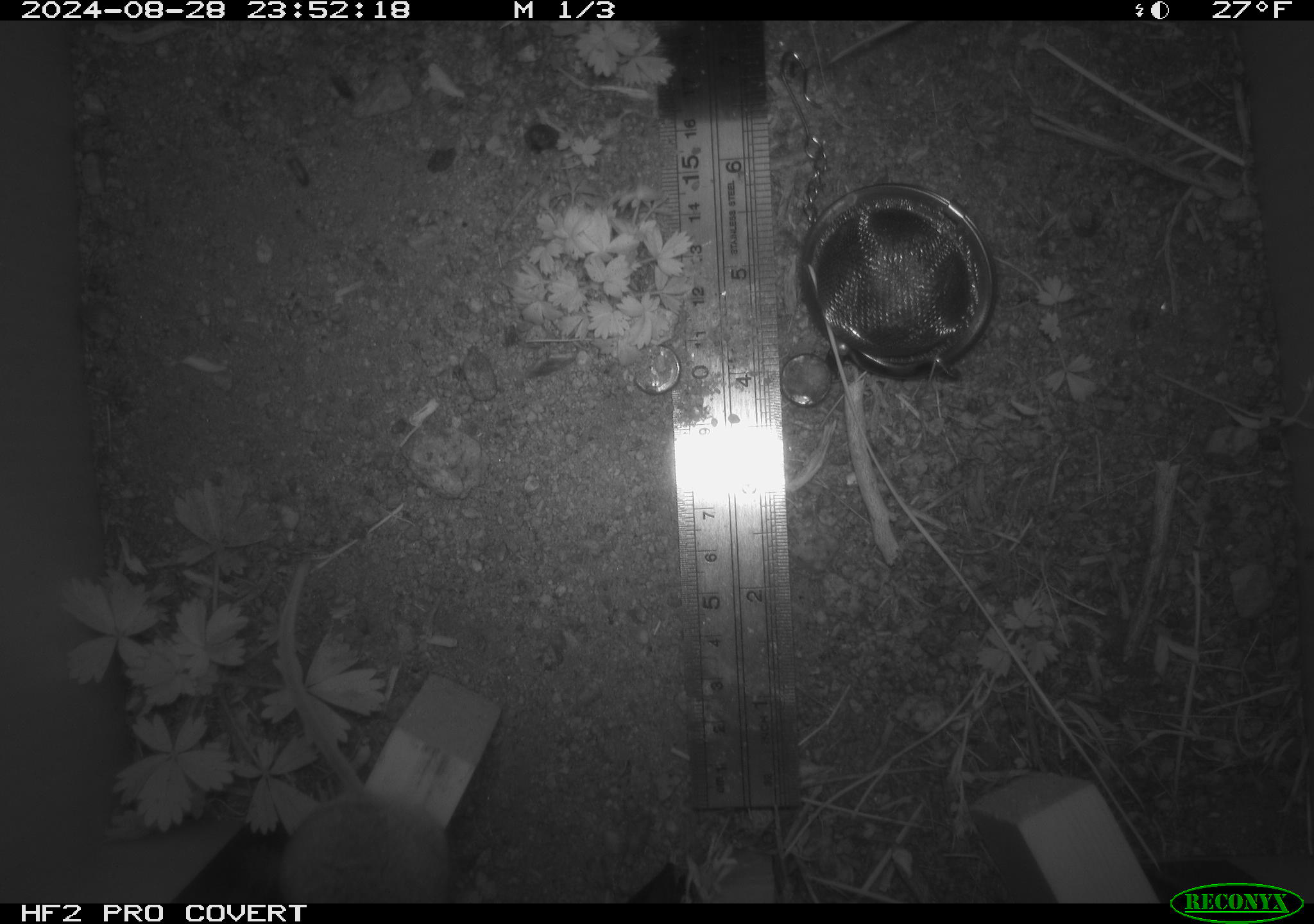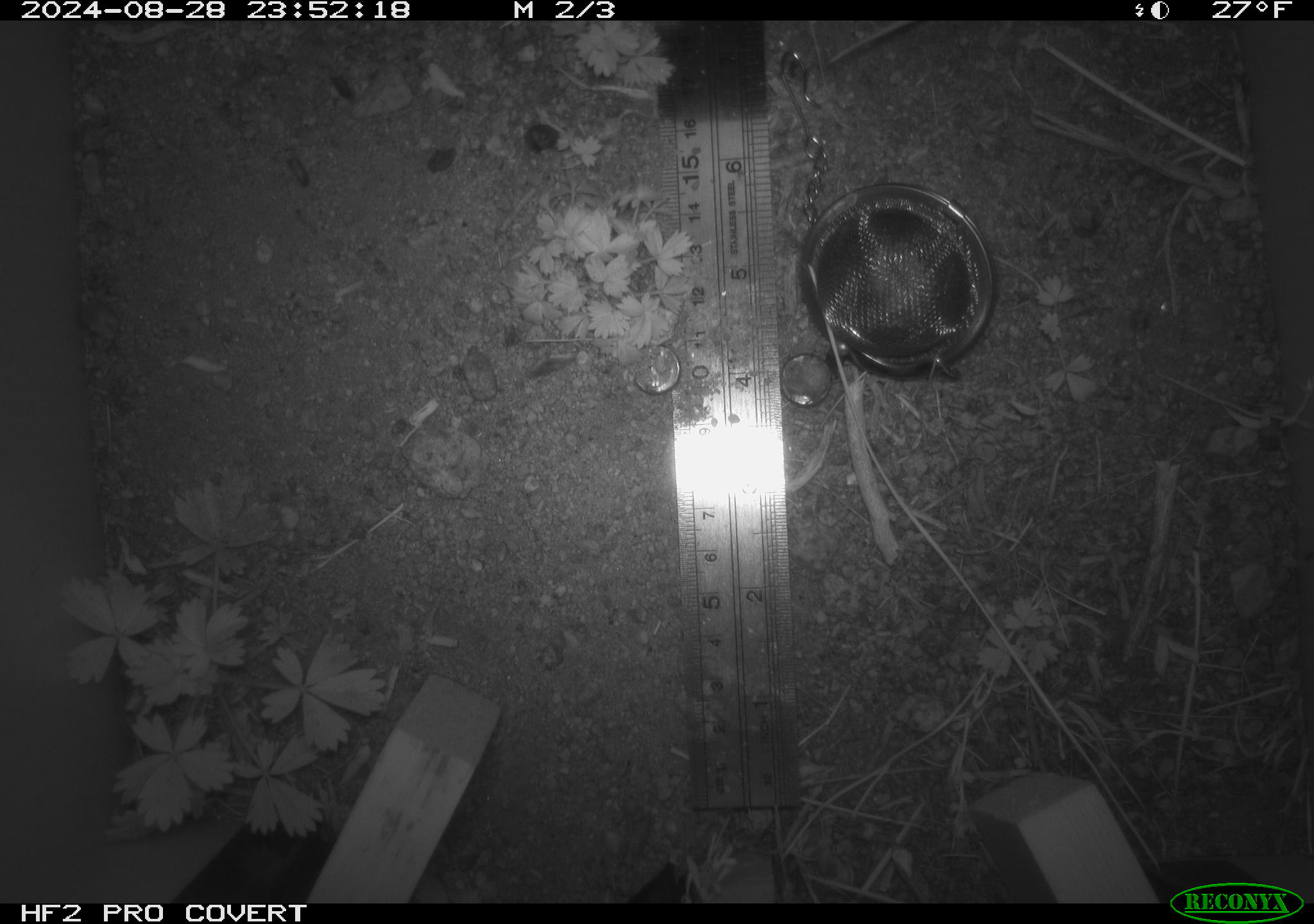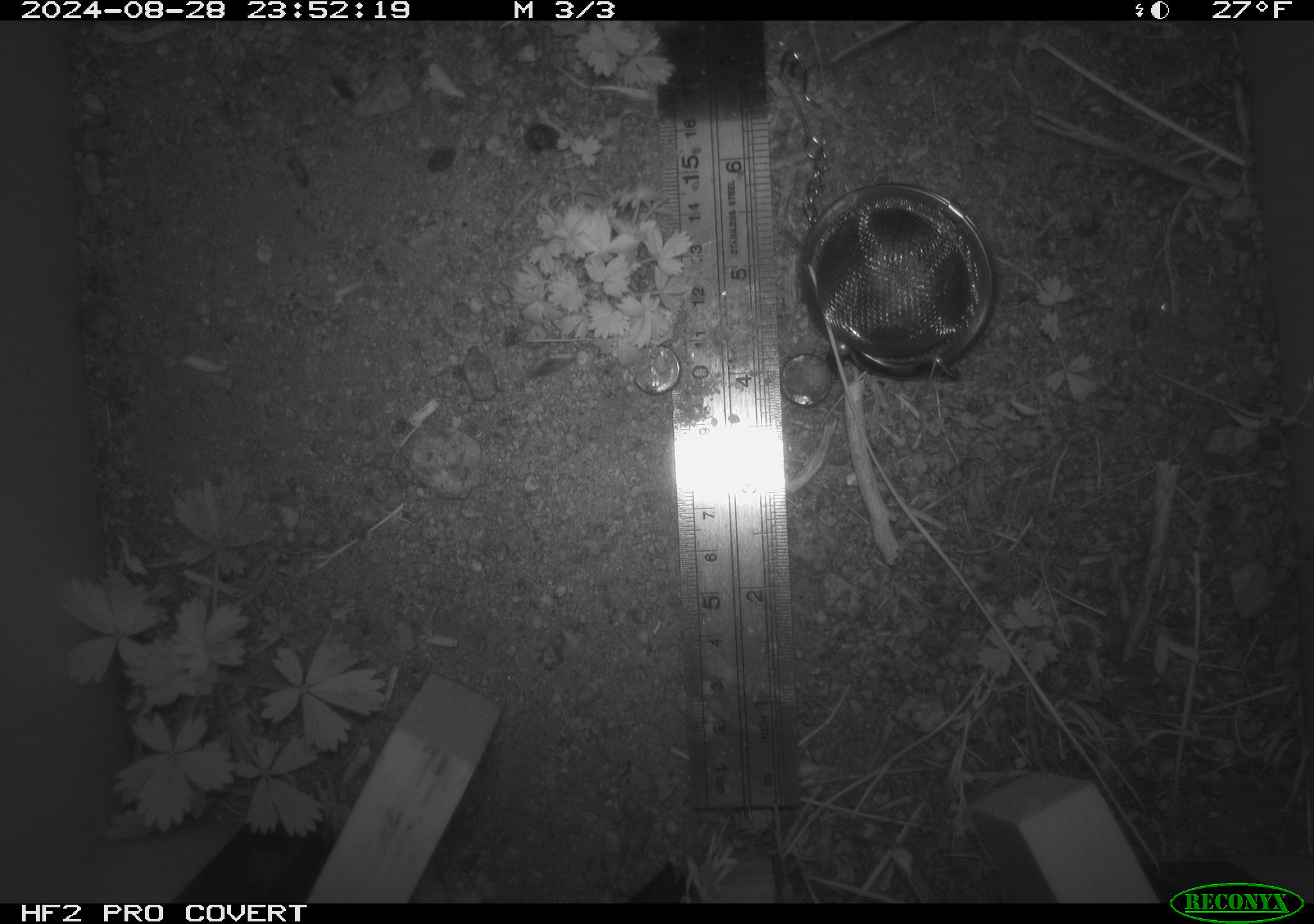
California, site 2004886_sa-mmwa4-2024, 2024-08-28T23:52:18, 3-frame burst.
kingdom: Animalia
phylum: Chordata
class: Mammalia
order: Rodentia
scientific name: Rodentia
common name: mouse species